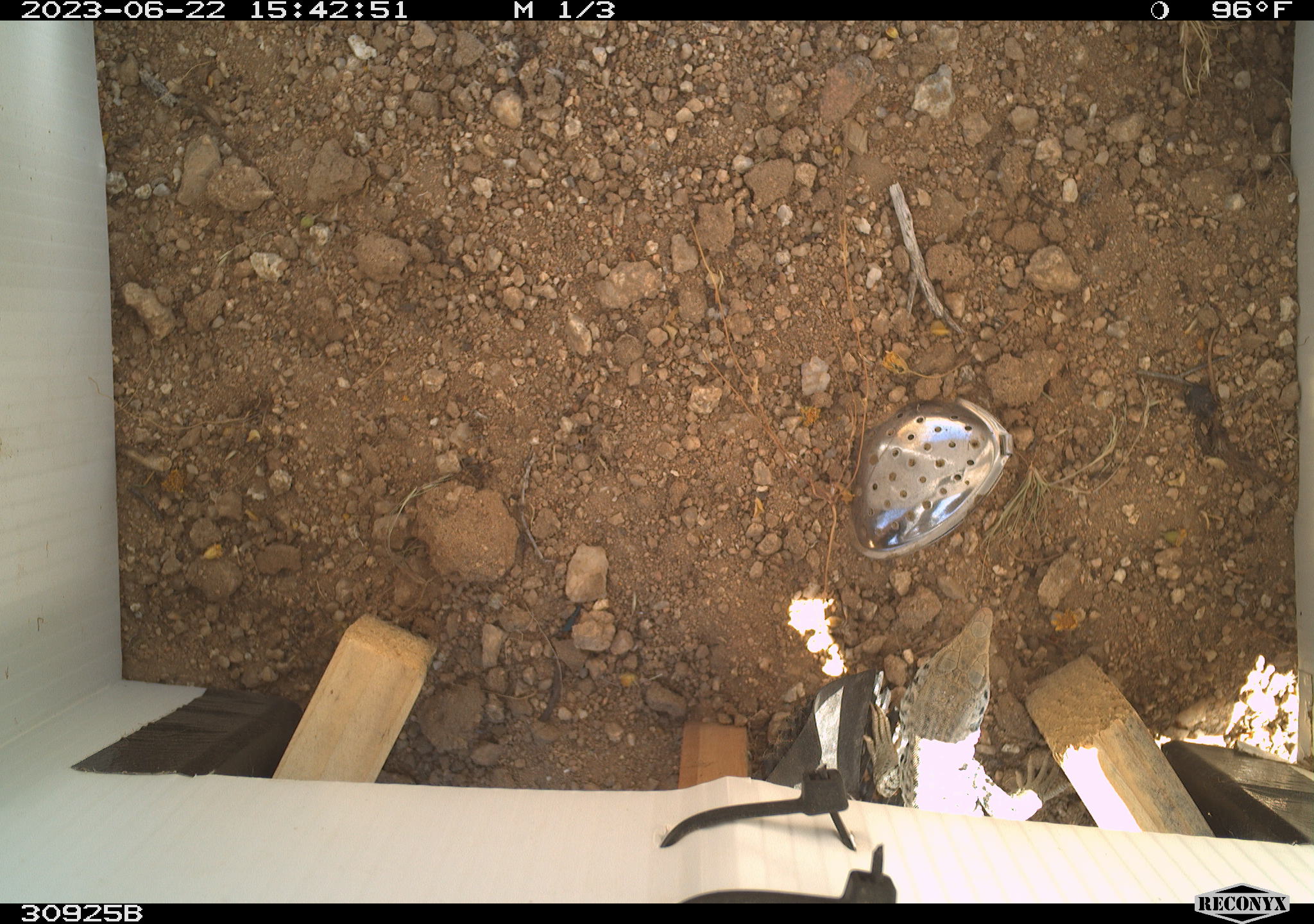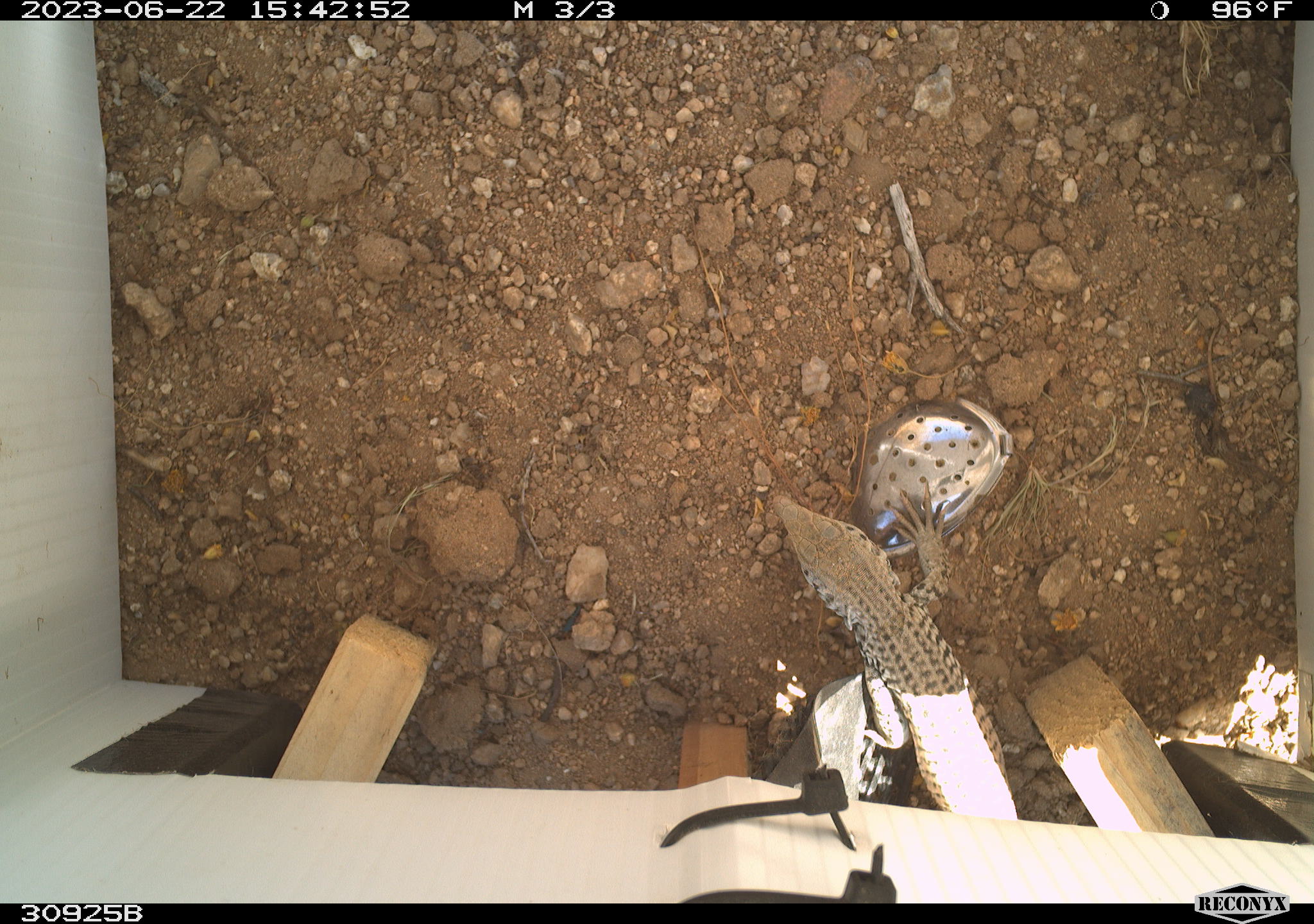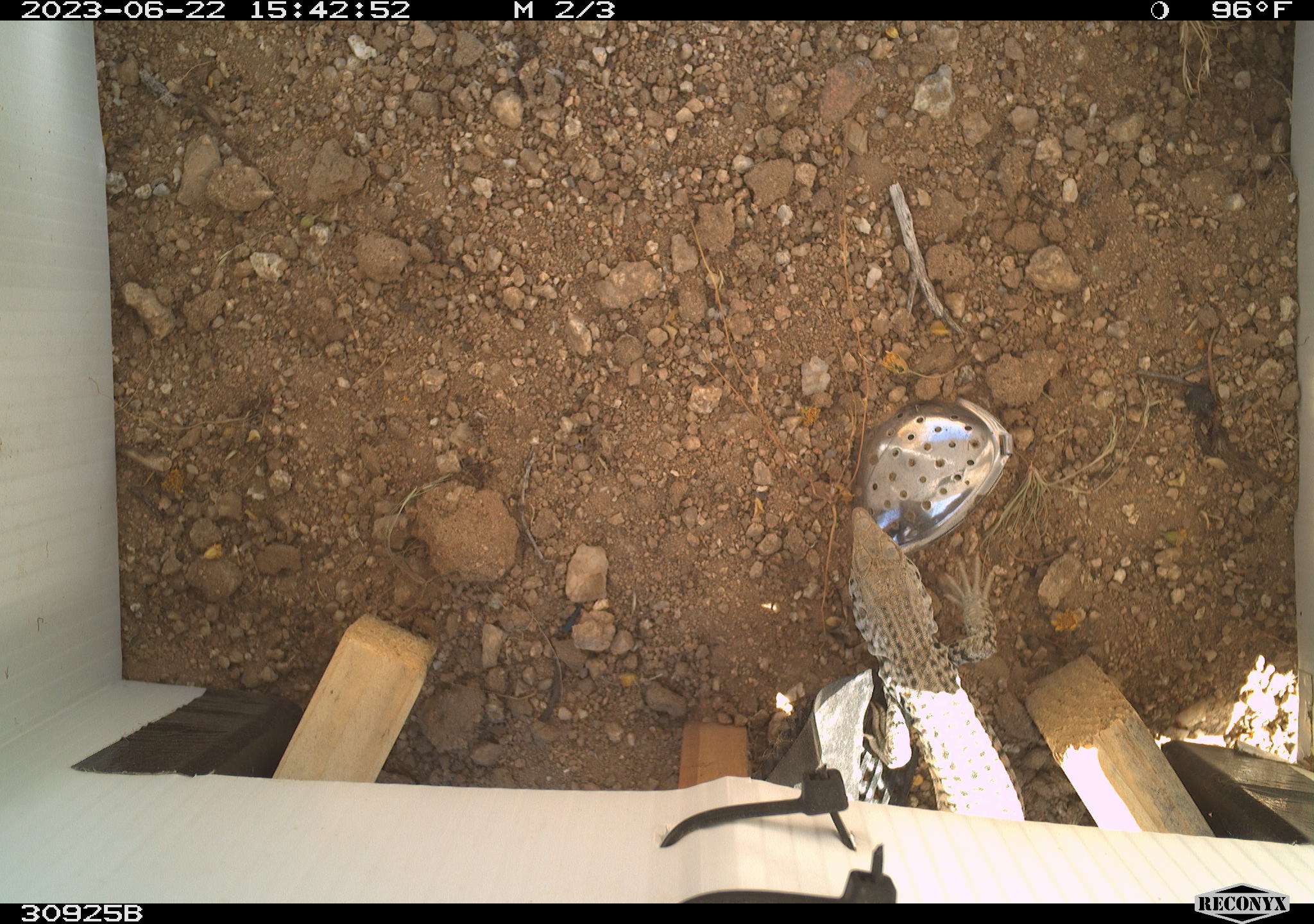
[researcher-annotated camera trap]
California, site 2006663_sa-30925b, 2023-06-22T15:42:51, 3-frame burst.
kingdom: Animalia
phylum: Chordata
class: Reptilia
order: Squamata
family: Teiidae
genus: Aspidoscelis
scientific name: Aspidoscelis tigris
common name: western whiptail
Western whiptail (Aspidoscelis tigris).